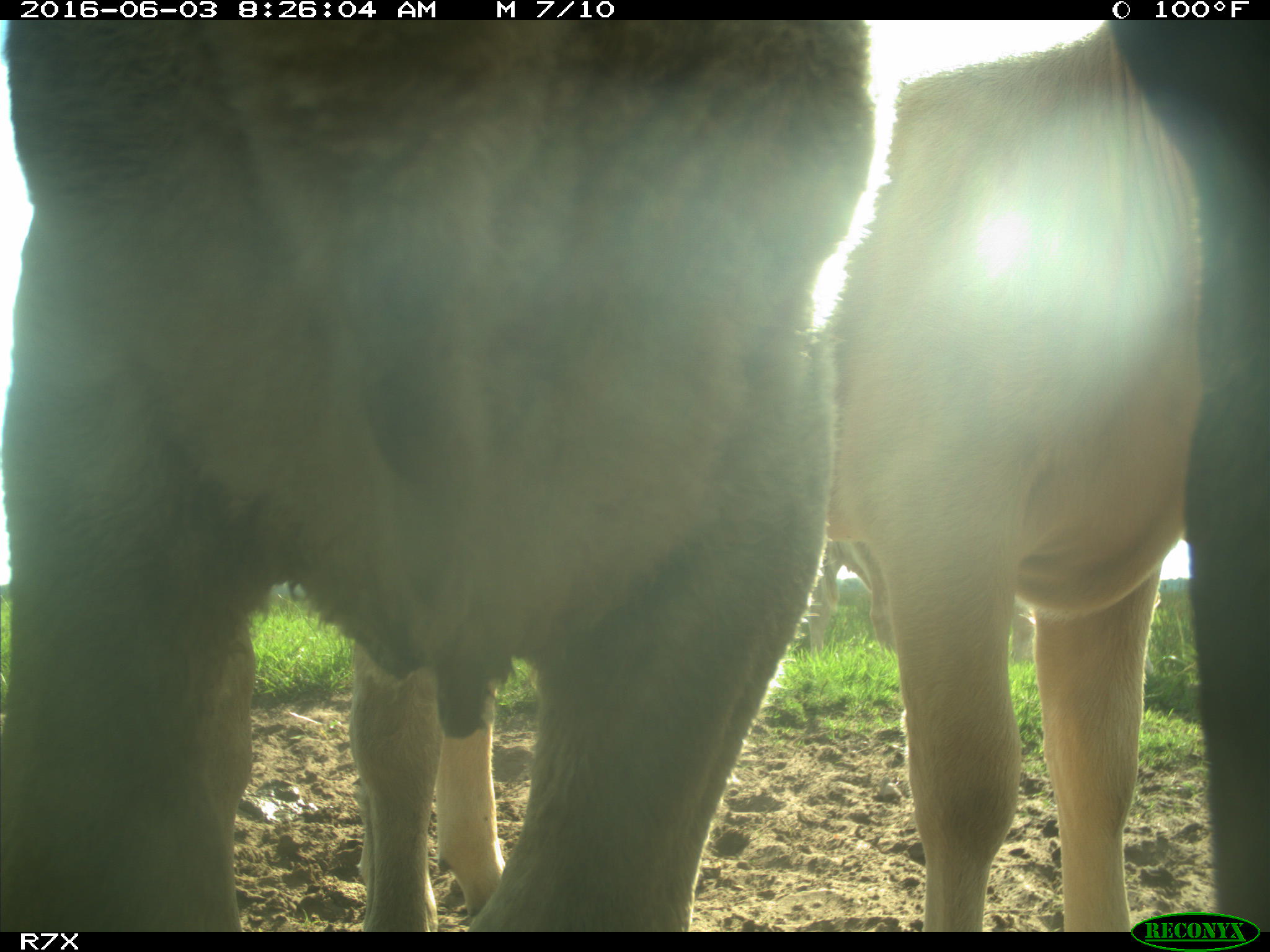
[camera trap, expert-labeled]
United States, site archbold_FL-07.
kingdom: Animalia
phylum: Chordata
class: Mammalia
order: Artiodactyla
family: Bovidae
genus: Bos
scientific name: Bos taurus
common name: domestic cow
Bos taurus (domestic cow).